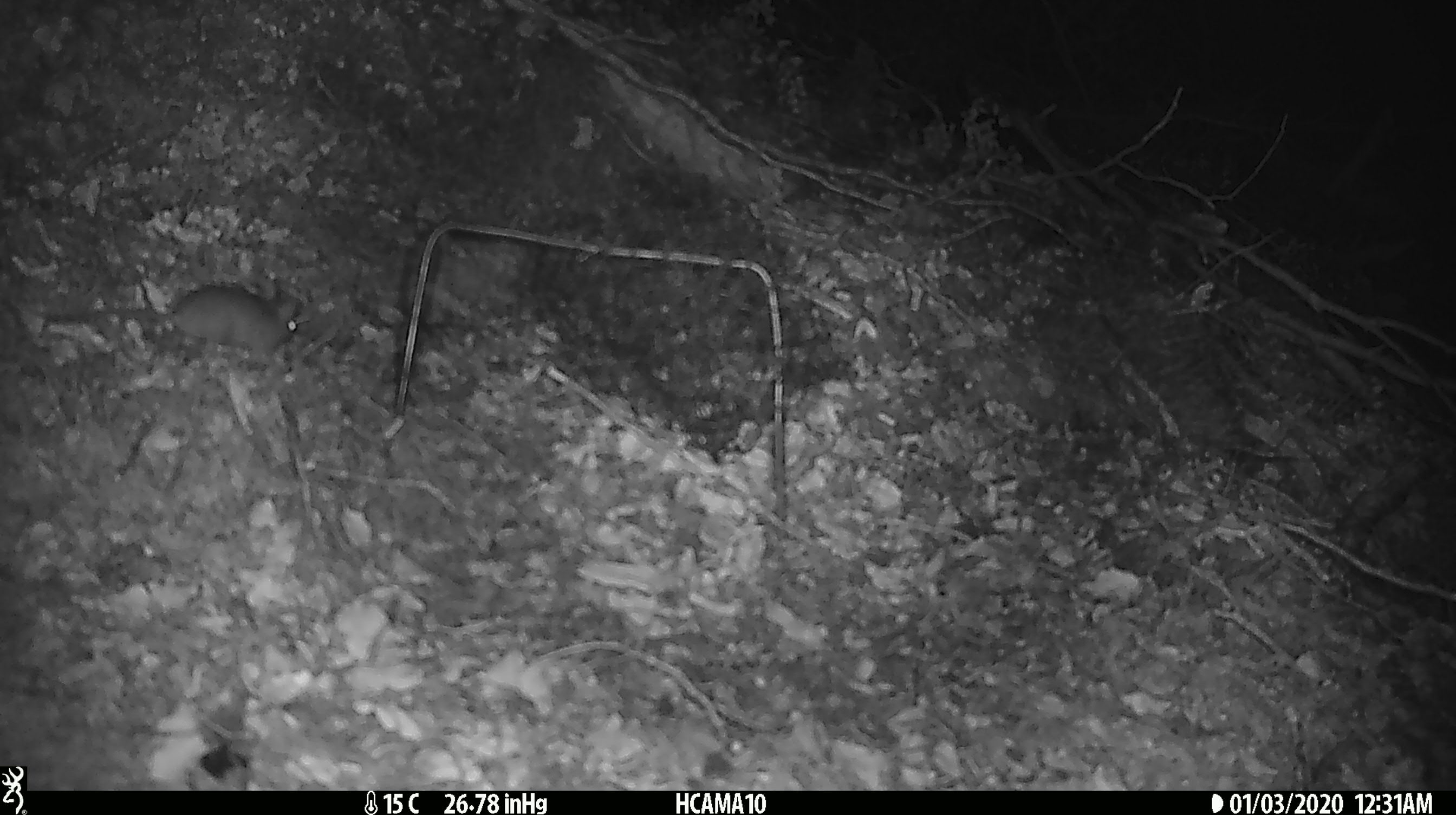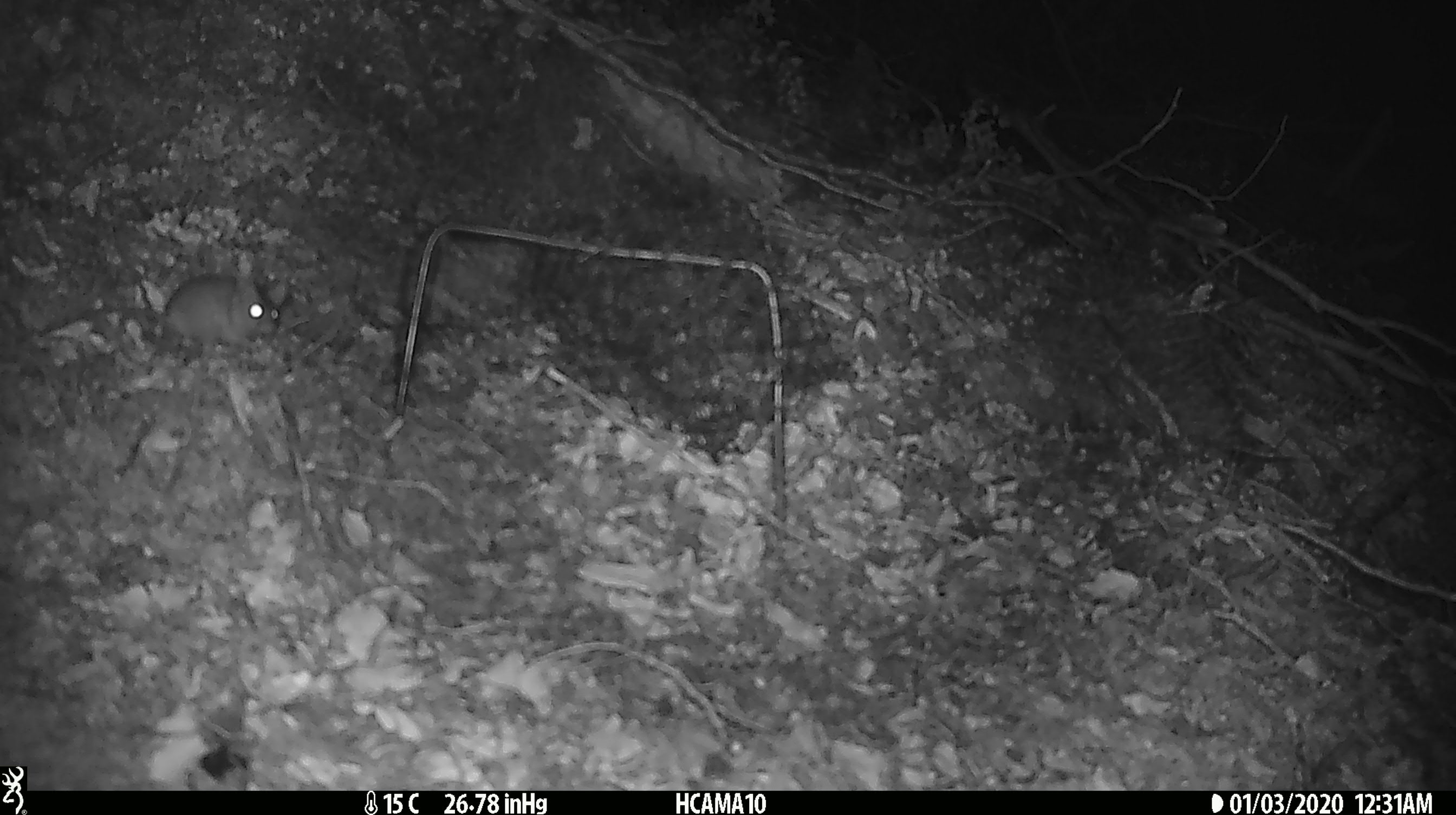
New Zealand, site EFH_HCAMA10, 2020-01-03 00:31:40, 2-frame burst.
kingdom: Animalia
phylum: Chordata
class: Mammalia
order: Rodentia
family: Muridae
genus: Mus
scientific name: Mus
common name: mouse